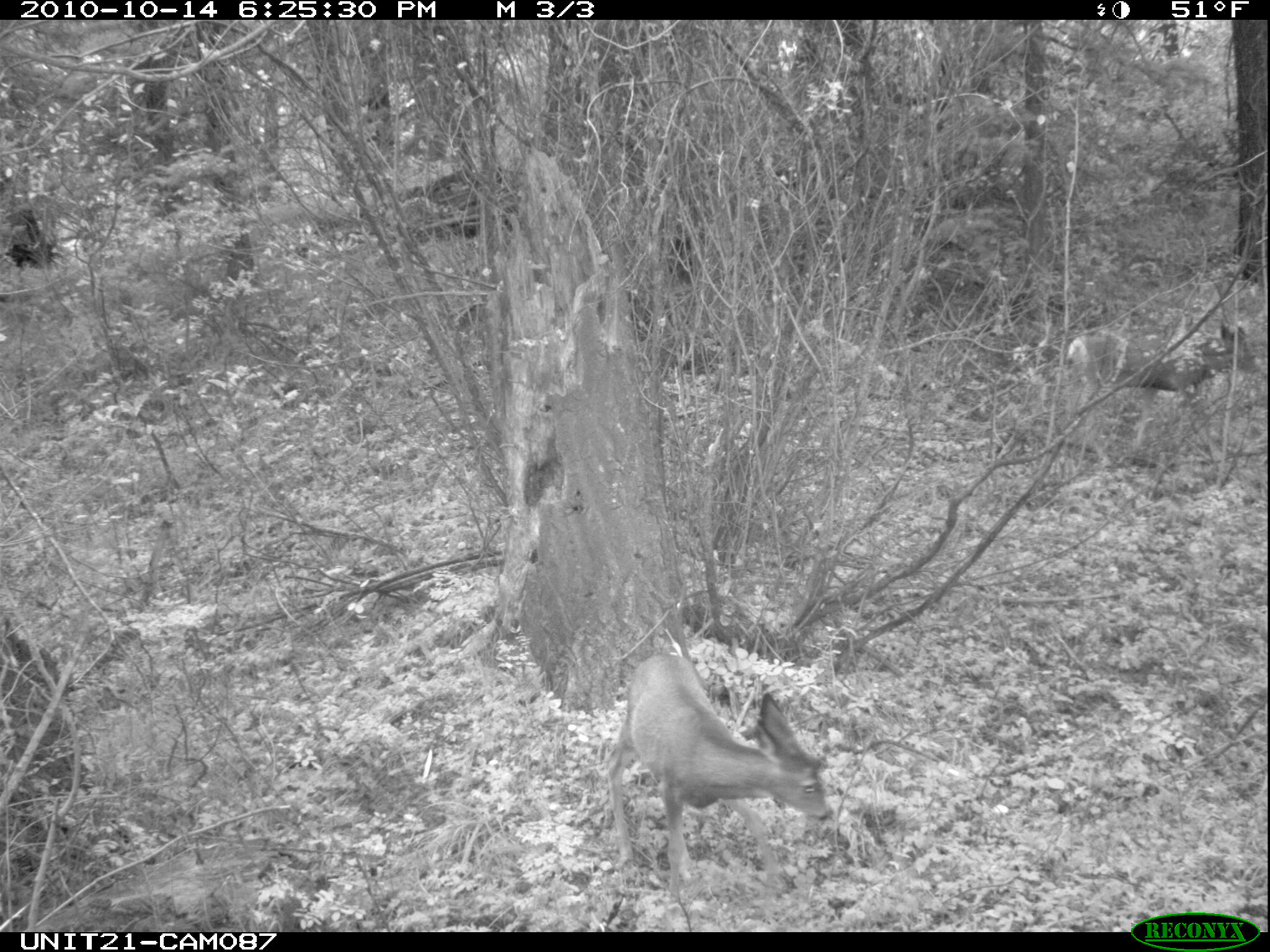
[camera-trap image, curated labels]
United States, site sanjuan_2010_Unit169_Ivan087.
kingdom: Animalia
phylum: Chordata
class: Mammalia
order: Artiodactyla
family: Cervidae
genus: Odocoileus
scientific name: Odocoileus hemionus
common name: mule deer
Odocoileus hemionus (mule deer).